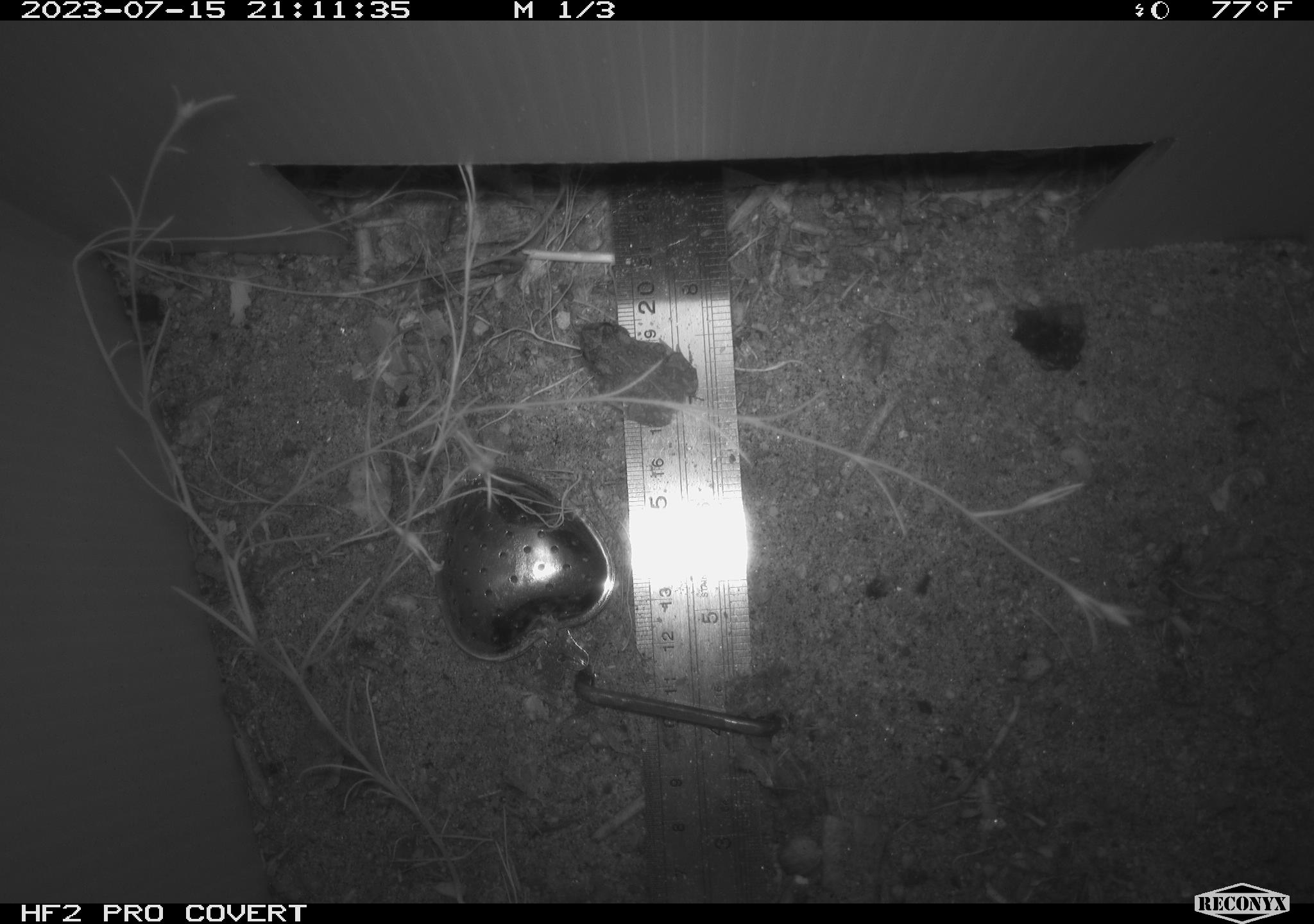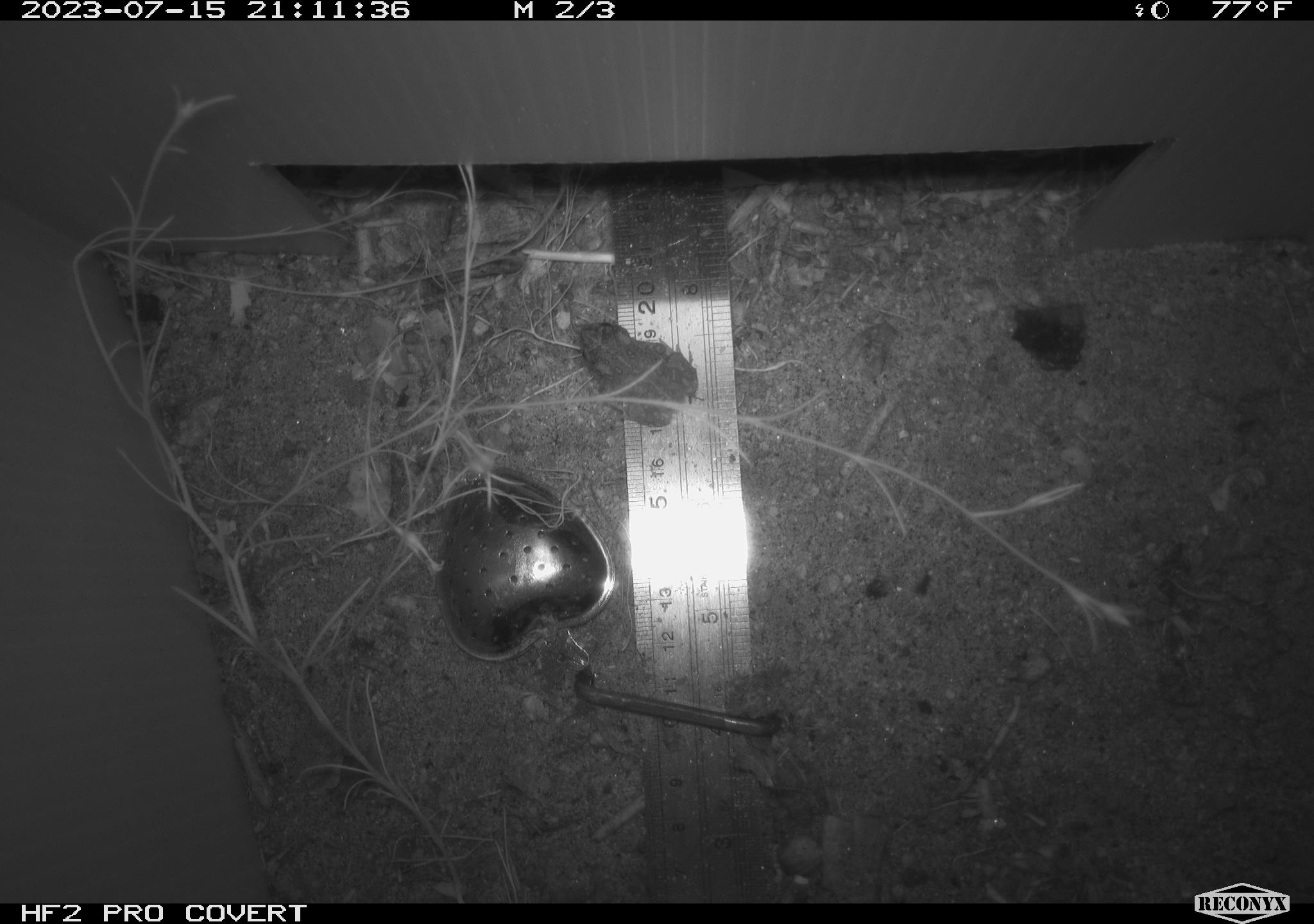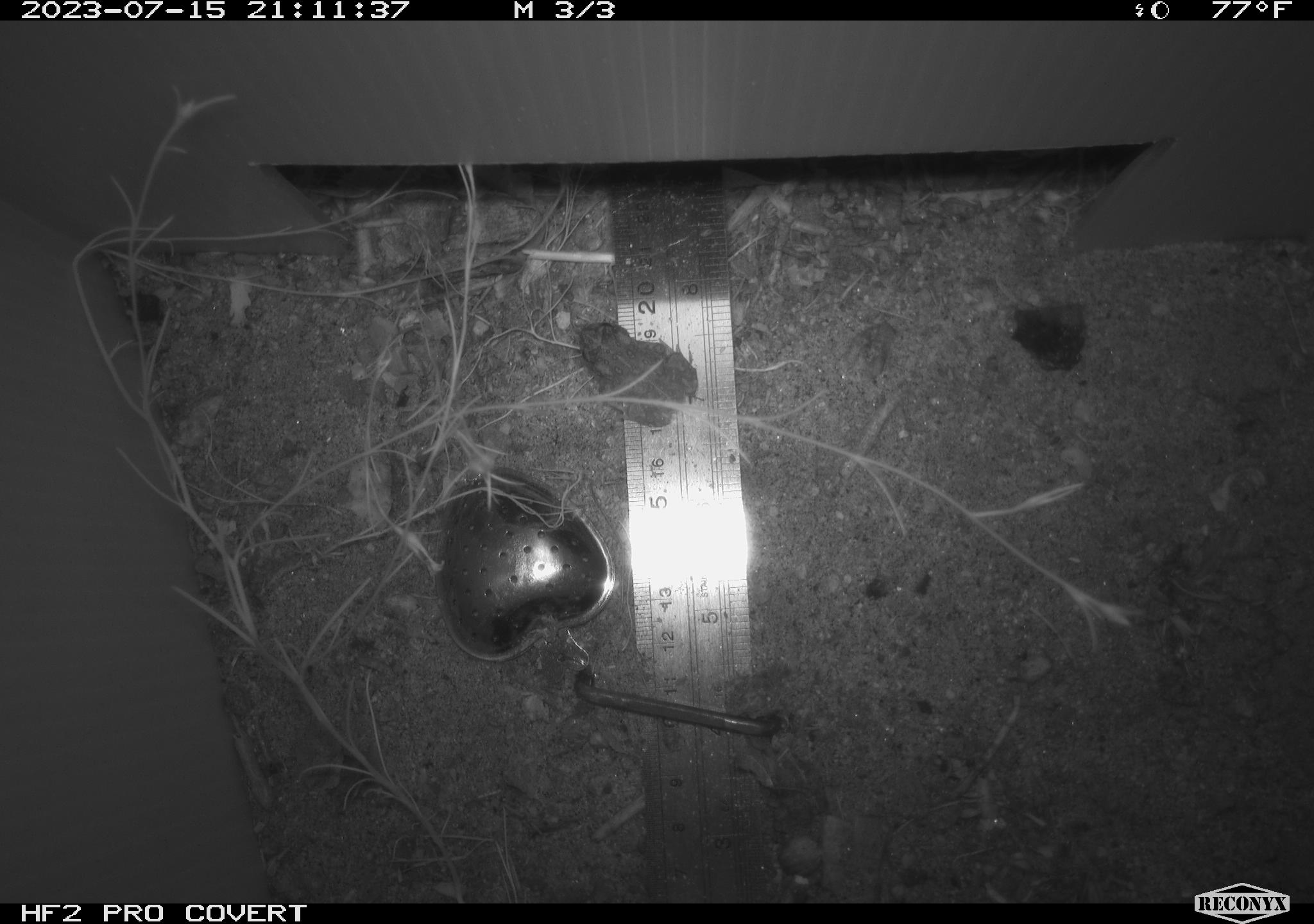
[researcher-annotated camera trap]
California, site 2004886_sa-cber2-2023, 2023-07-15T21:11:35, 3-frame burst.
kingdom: Animalia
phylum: Chordata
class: Amphibia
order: Anura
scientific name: Anura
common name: frogs